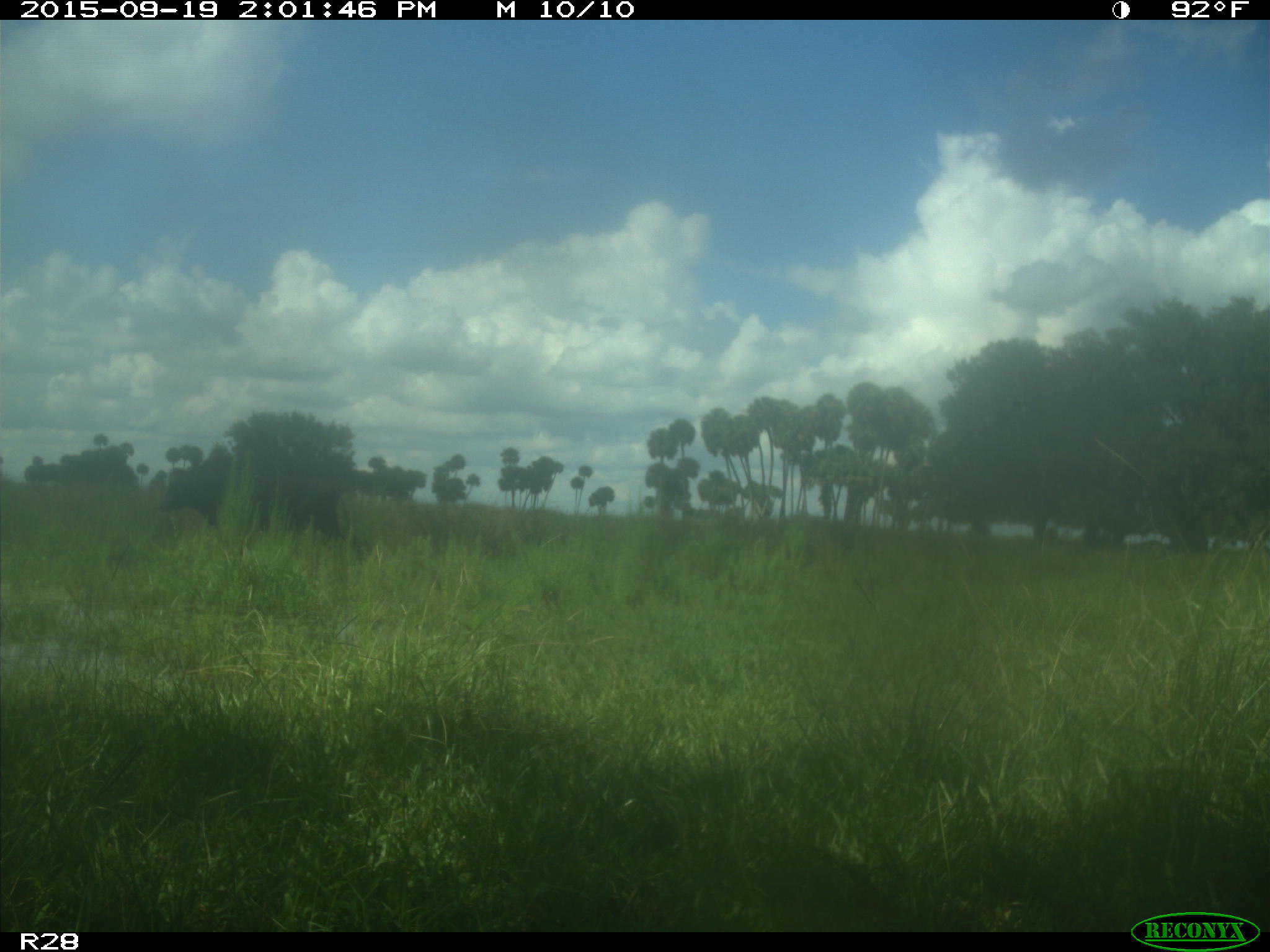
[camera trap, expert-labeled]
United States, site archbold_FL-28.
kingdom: Animalia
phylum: Chordata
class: Mammalia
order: Artiodactyla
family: Bovidae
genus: Bos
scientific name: Bos taurus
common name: domestic cow